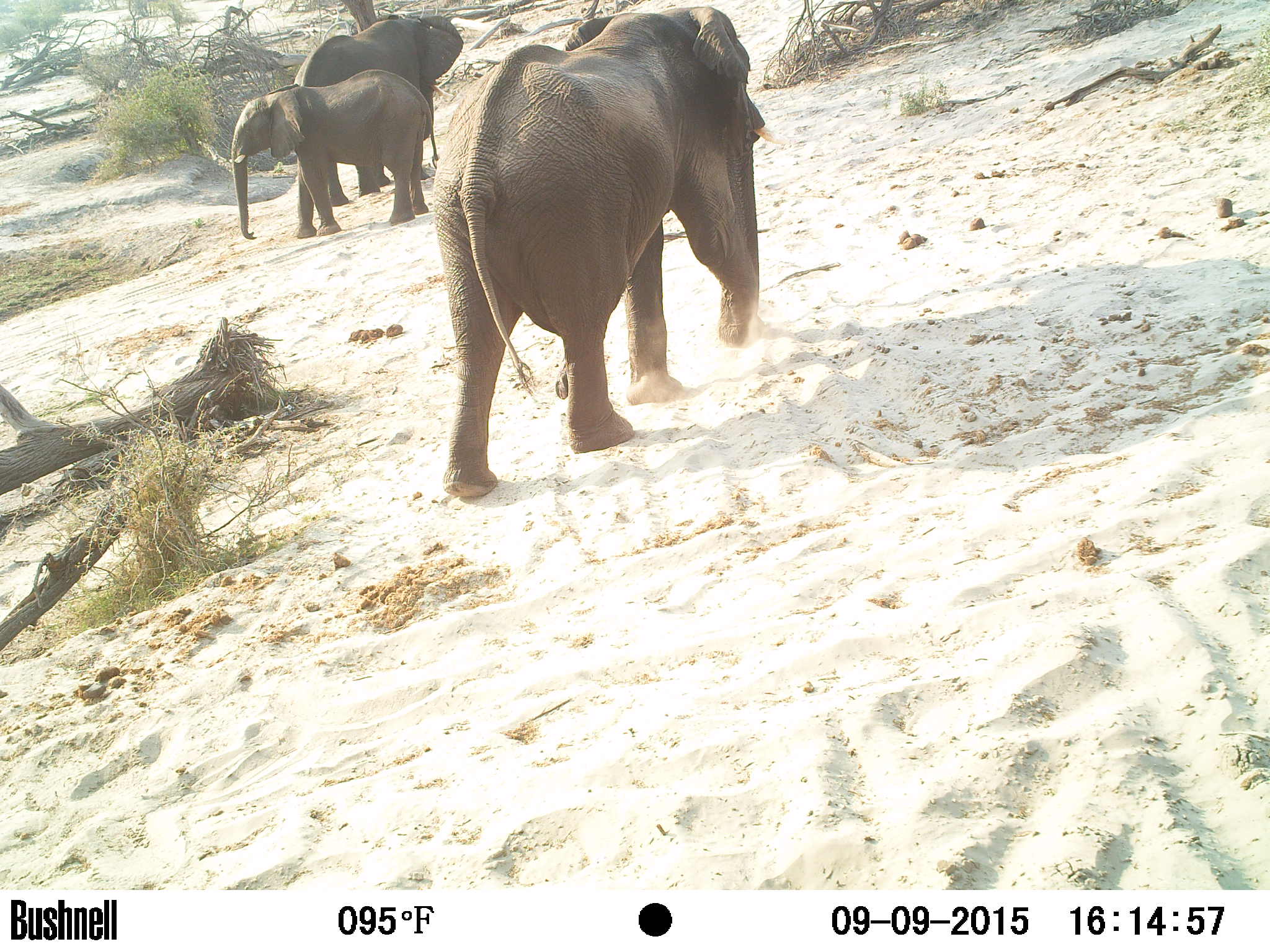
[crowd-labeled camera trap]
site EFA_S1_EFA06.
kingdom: Animalia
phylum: Chordata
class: Mammalia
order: Proboscidea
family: Elephantidae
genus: Loxodonta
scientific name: Loxodonta africana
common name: african bush elephant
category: elephant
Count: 3.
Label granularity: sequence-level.